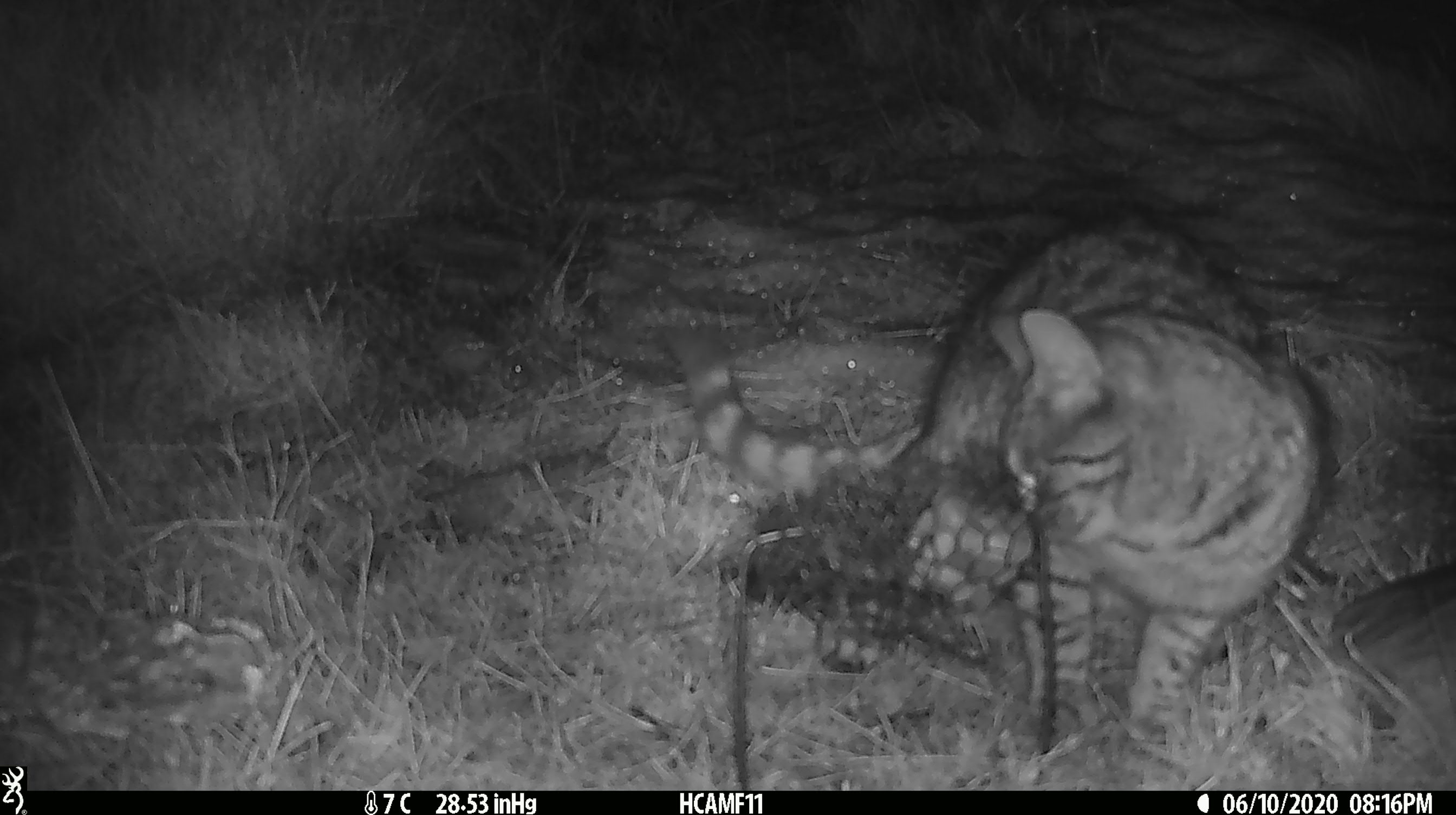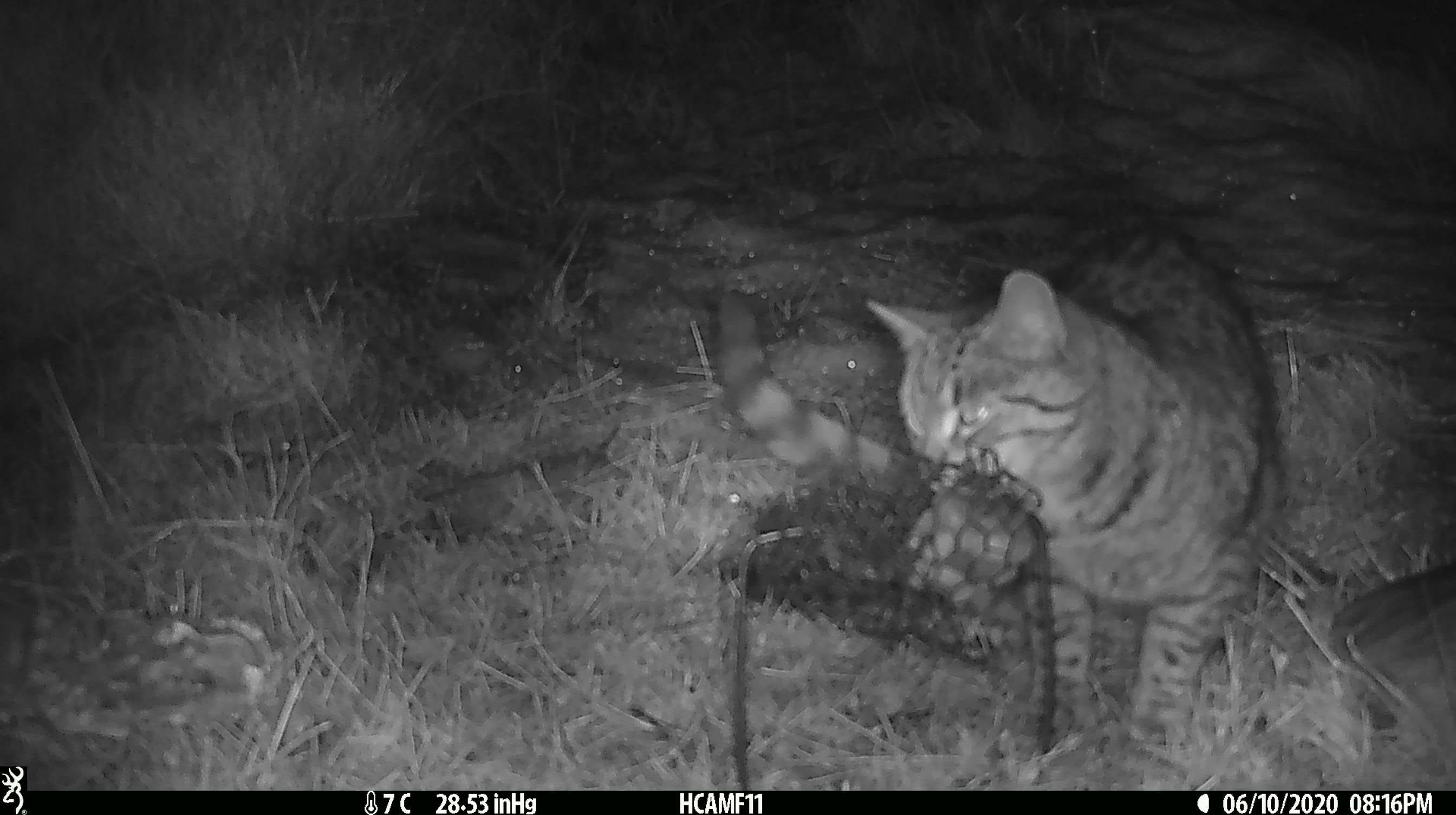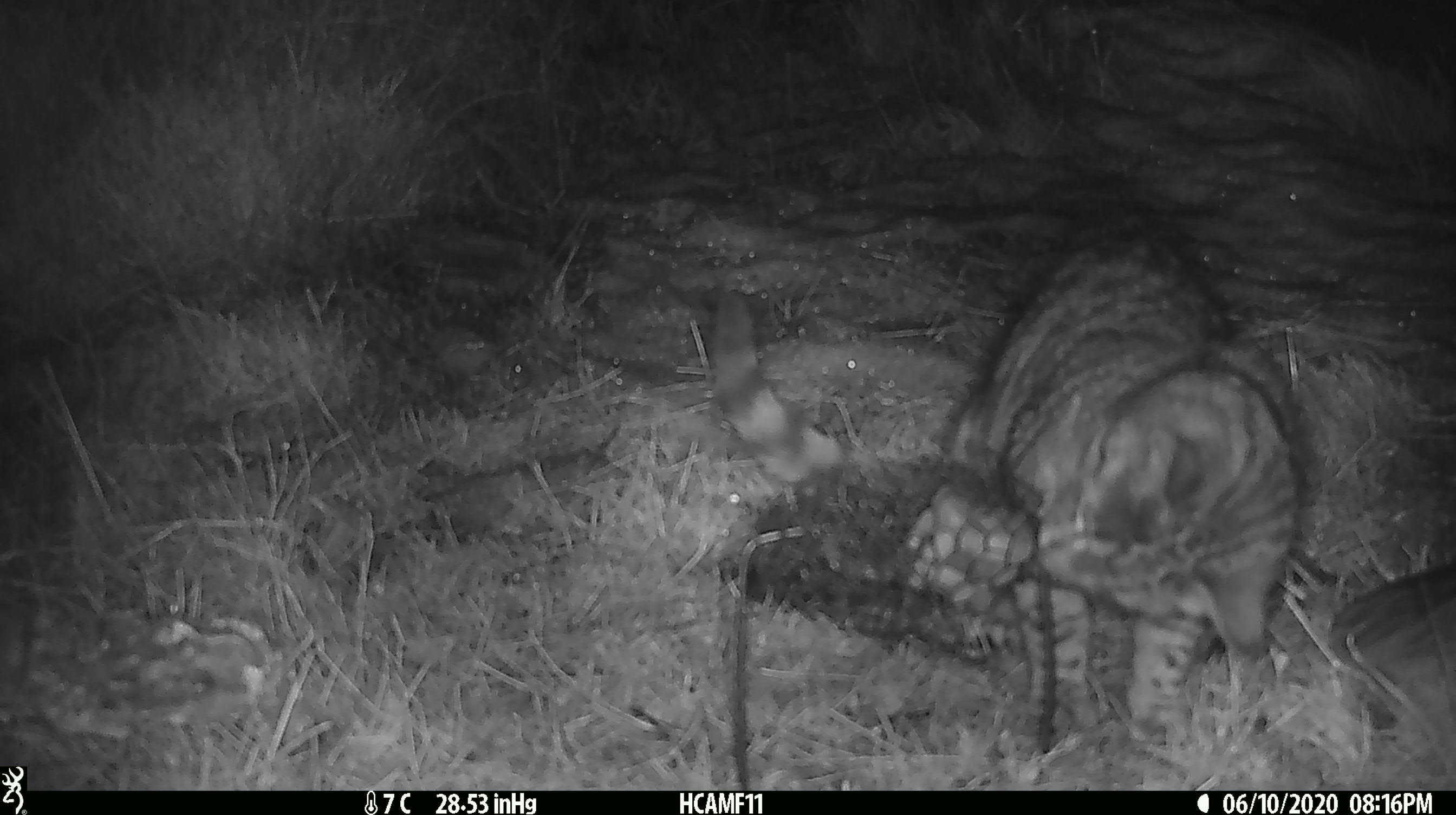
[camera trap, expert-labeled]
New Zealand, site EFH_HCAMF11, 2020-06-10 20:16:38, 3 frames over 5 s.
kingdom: Animalia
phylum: Chordata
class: Mammalia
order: Carnivora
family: Felidae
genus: Felis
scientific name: Felis catus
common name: domestic cat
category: cat